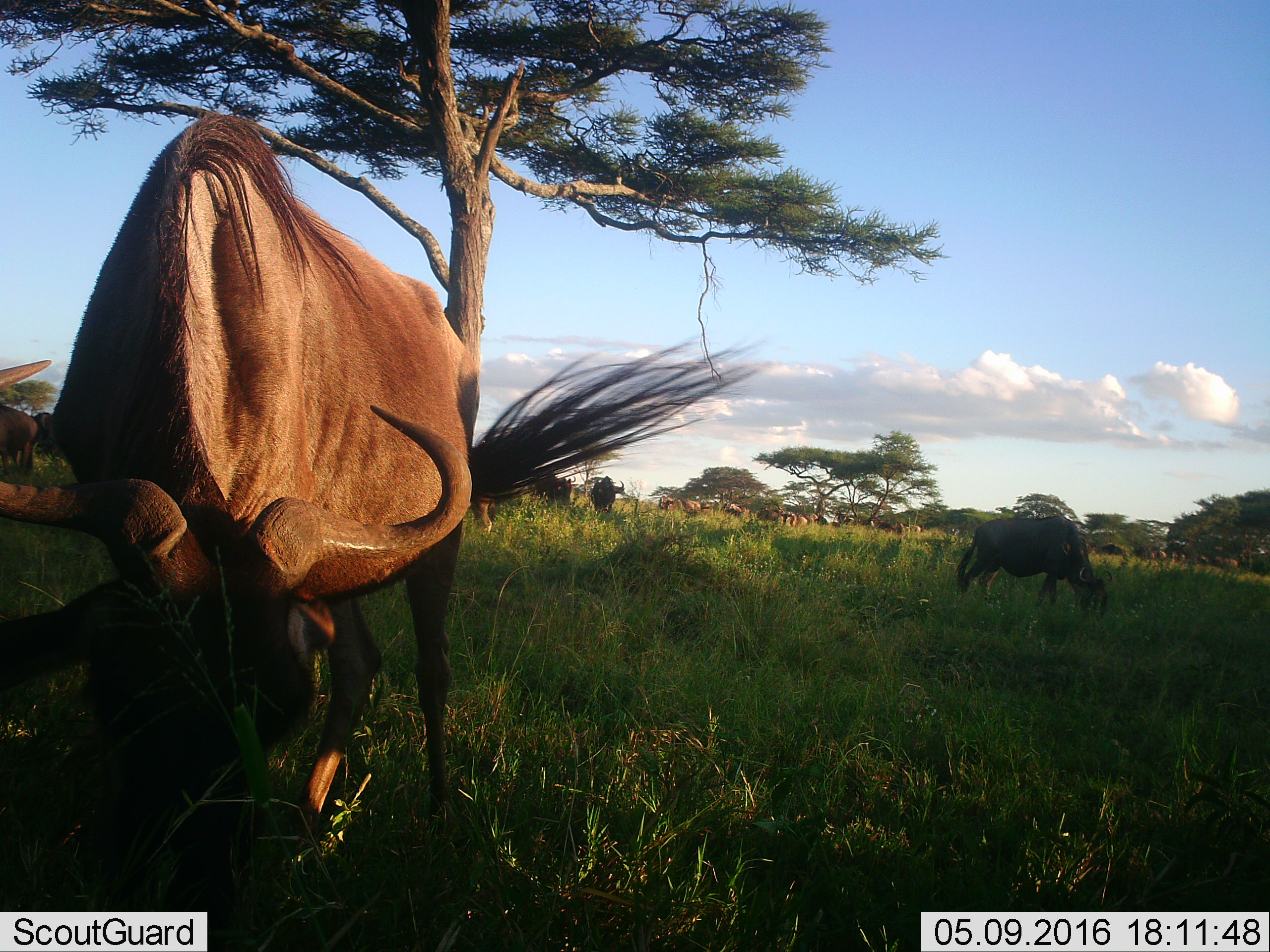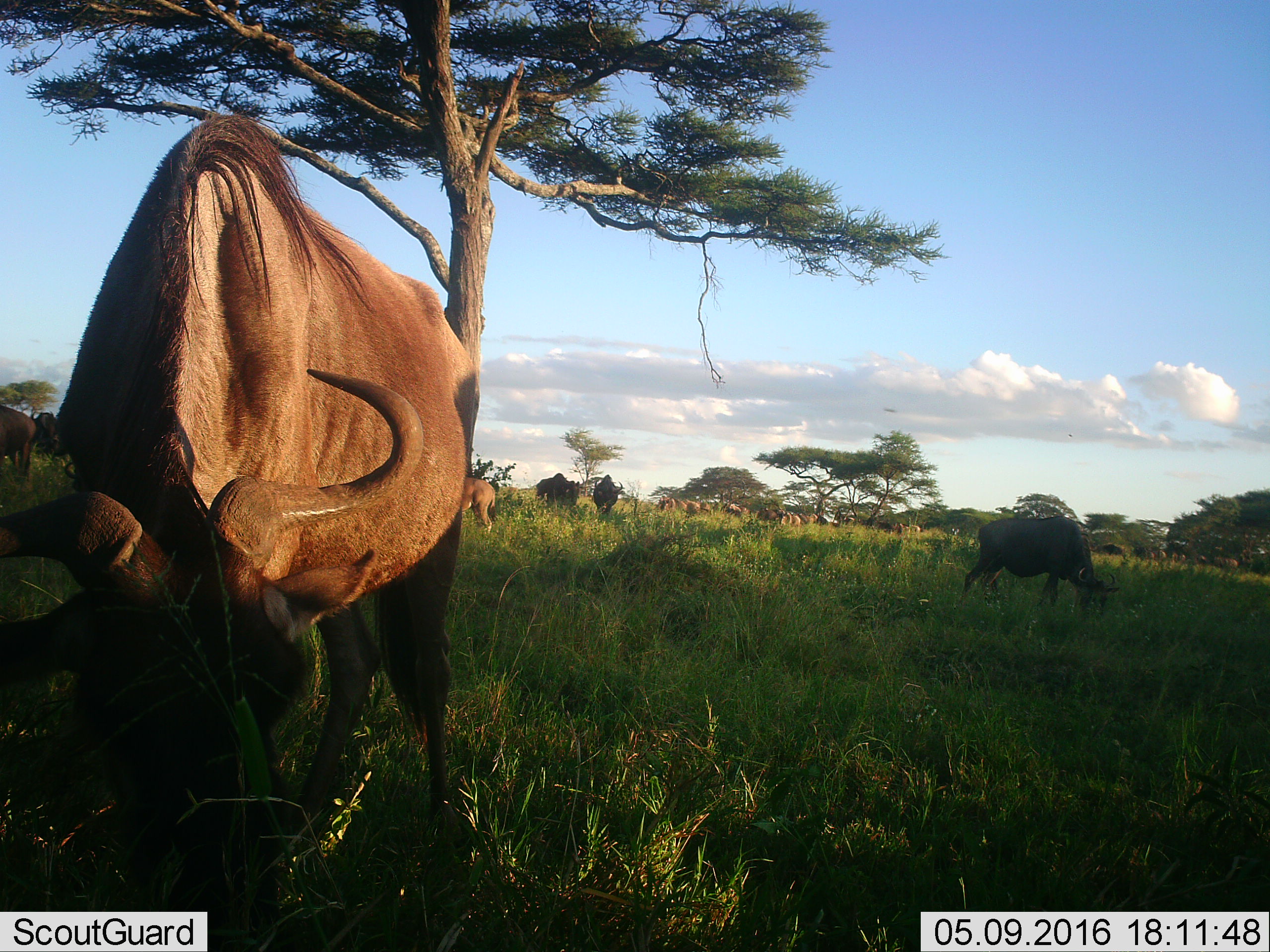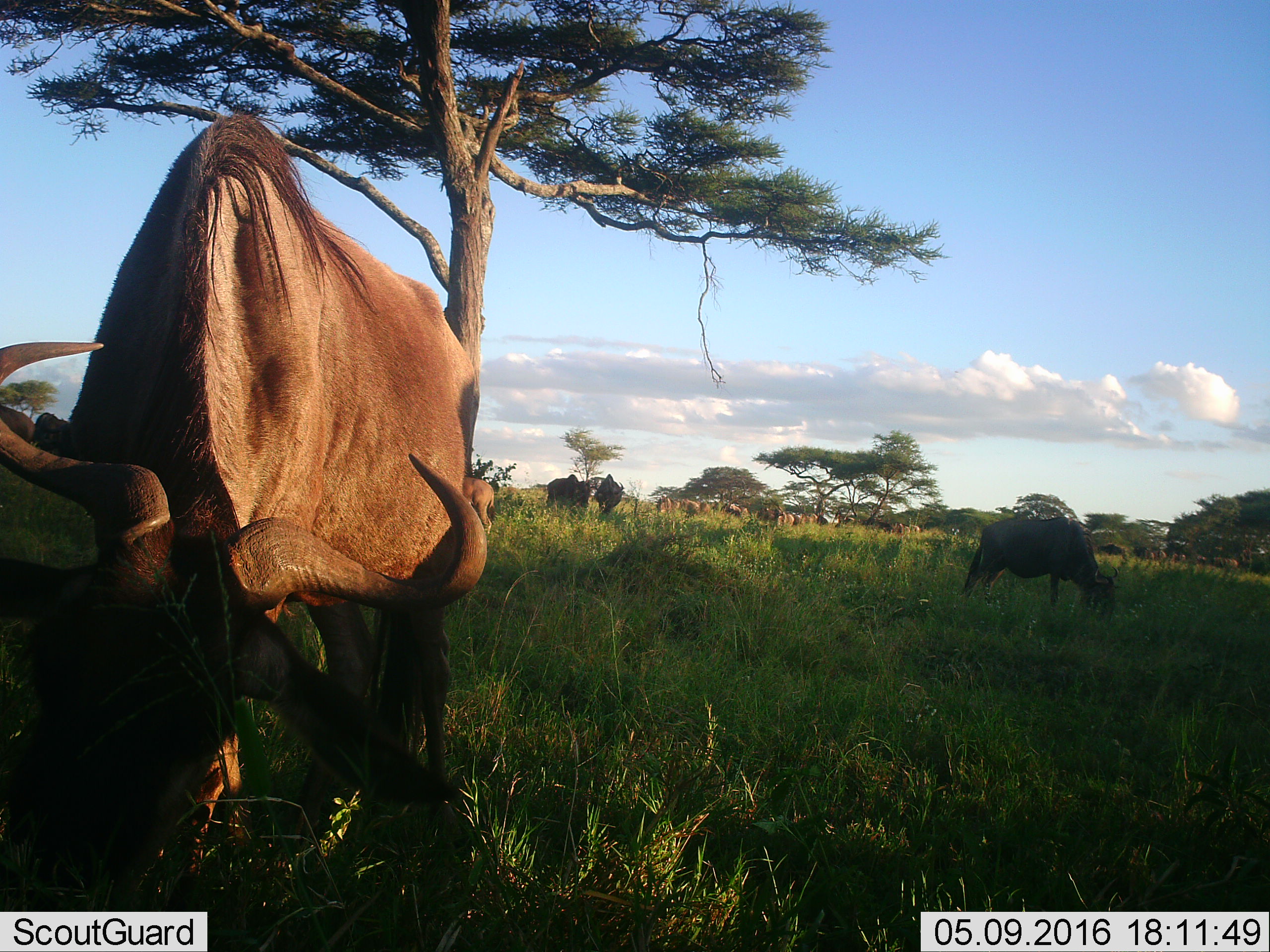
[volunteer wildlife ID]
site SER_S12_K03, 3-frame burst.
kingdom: Animalia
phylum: Chordata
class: Mammalia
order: Artiodactyla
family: Bovidae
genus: Connochaetes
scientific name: Connochaetes taurinus taurinus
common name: blue wildebeest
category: wildebeestblue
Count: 11-50.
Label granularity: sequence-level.